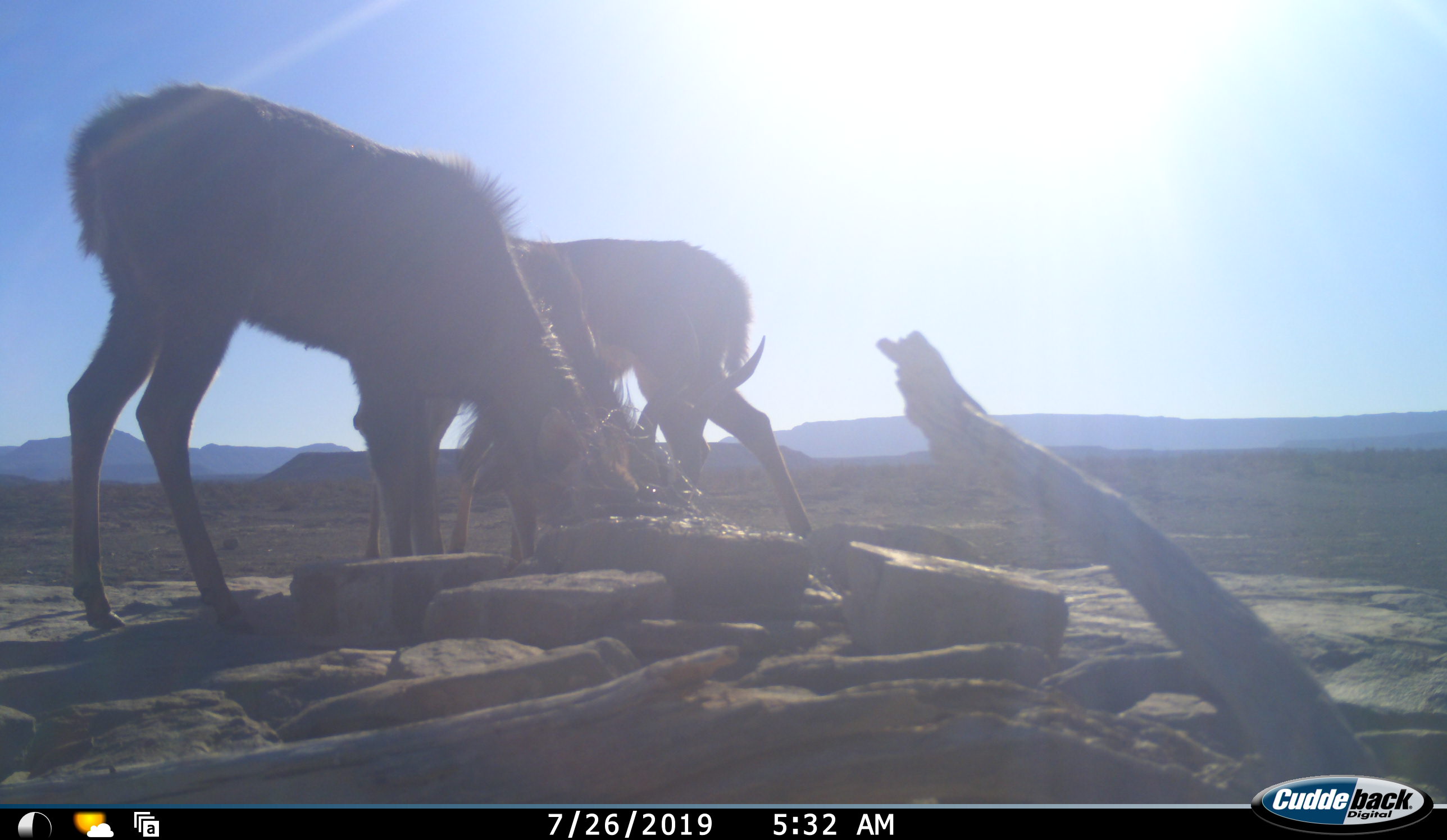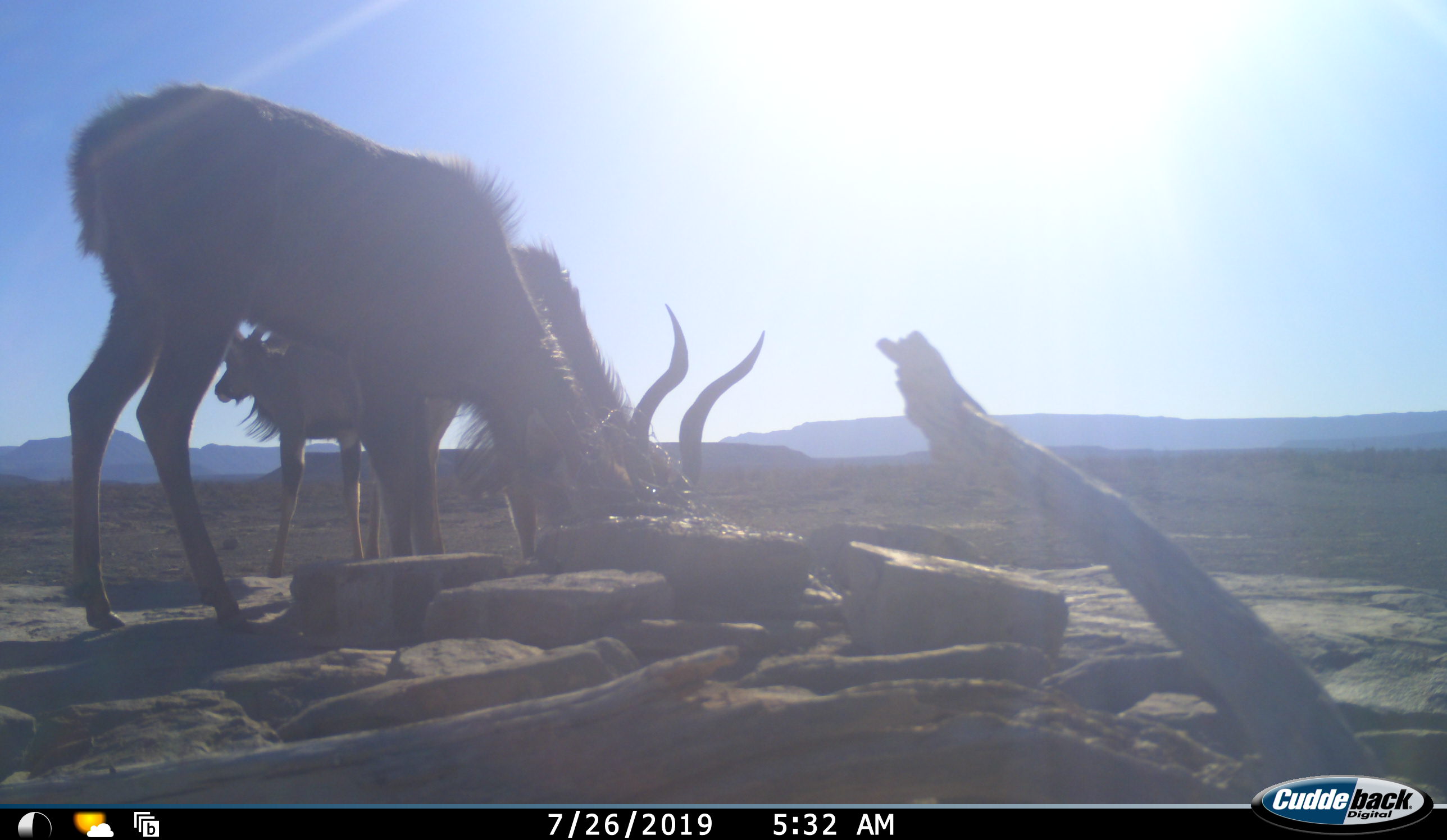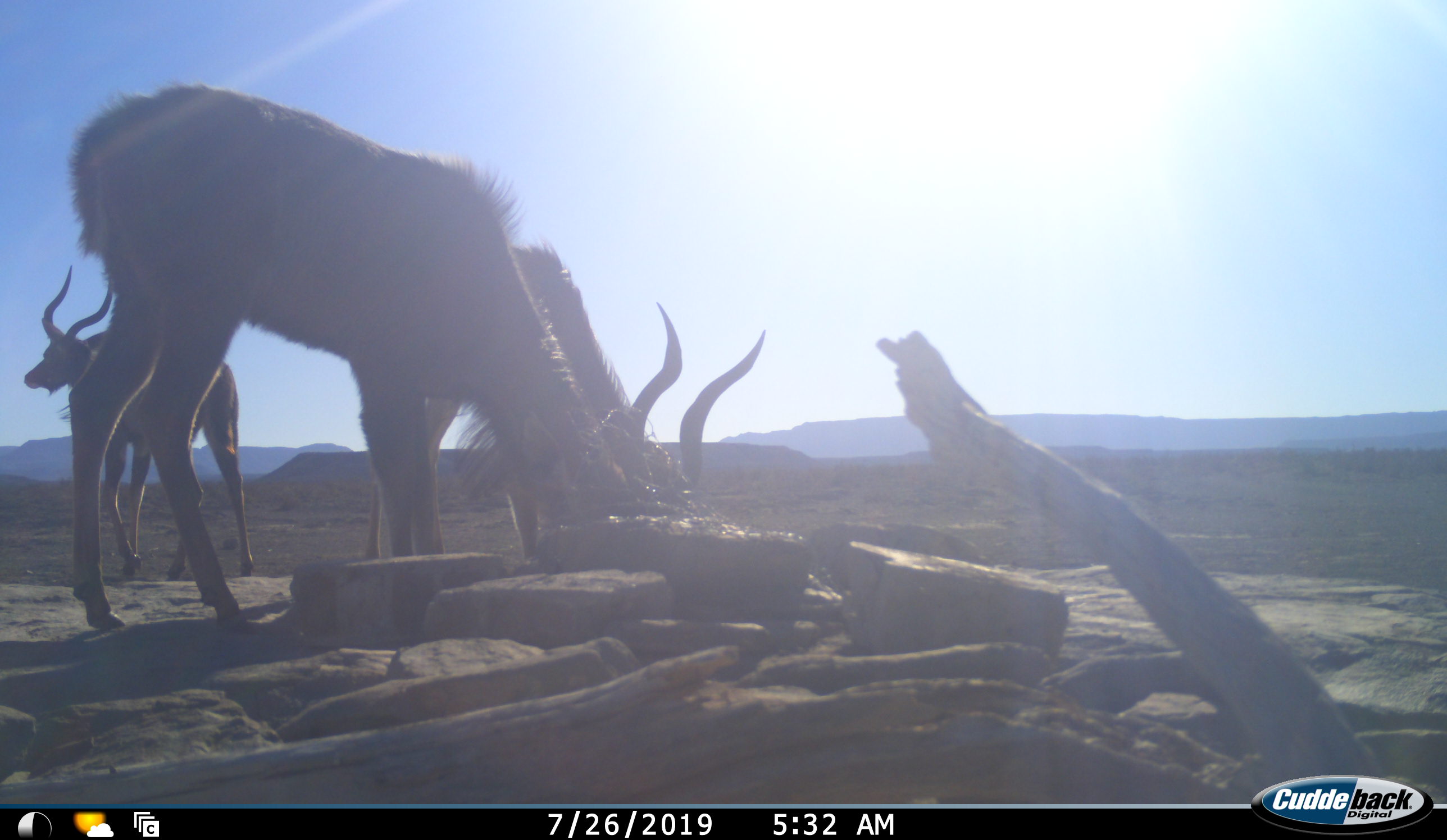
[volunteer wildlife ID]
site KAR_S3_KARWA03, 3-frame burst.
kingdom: Animalia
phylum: Chordata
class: Mammalia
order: Artiodactyla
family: Bovidae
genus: Tragelaphus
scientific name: Tragelaphus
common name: kudu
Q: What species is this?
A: Kudu (Tragelaphus).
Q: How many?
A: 3.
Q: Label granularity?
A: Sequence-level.